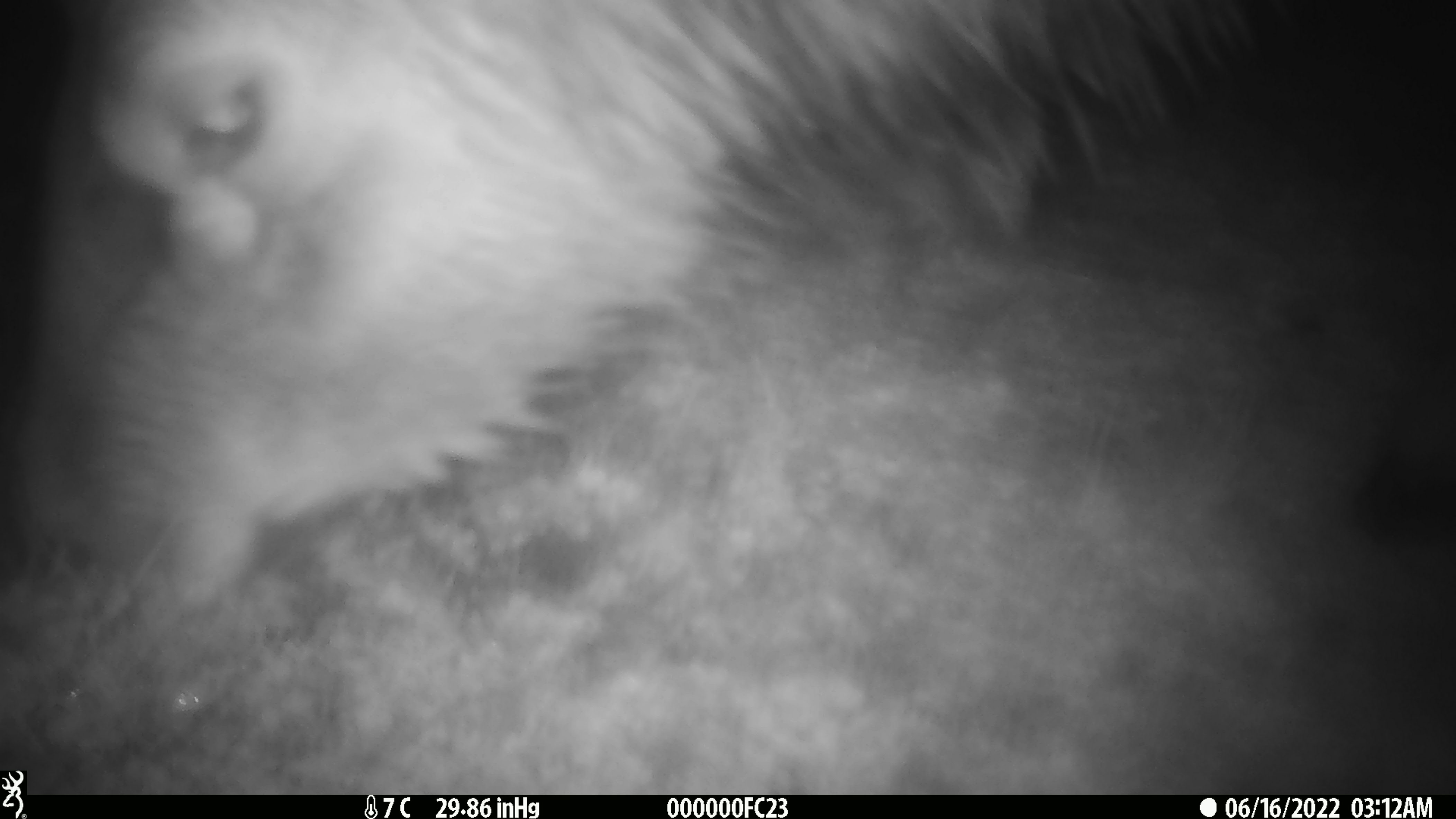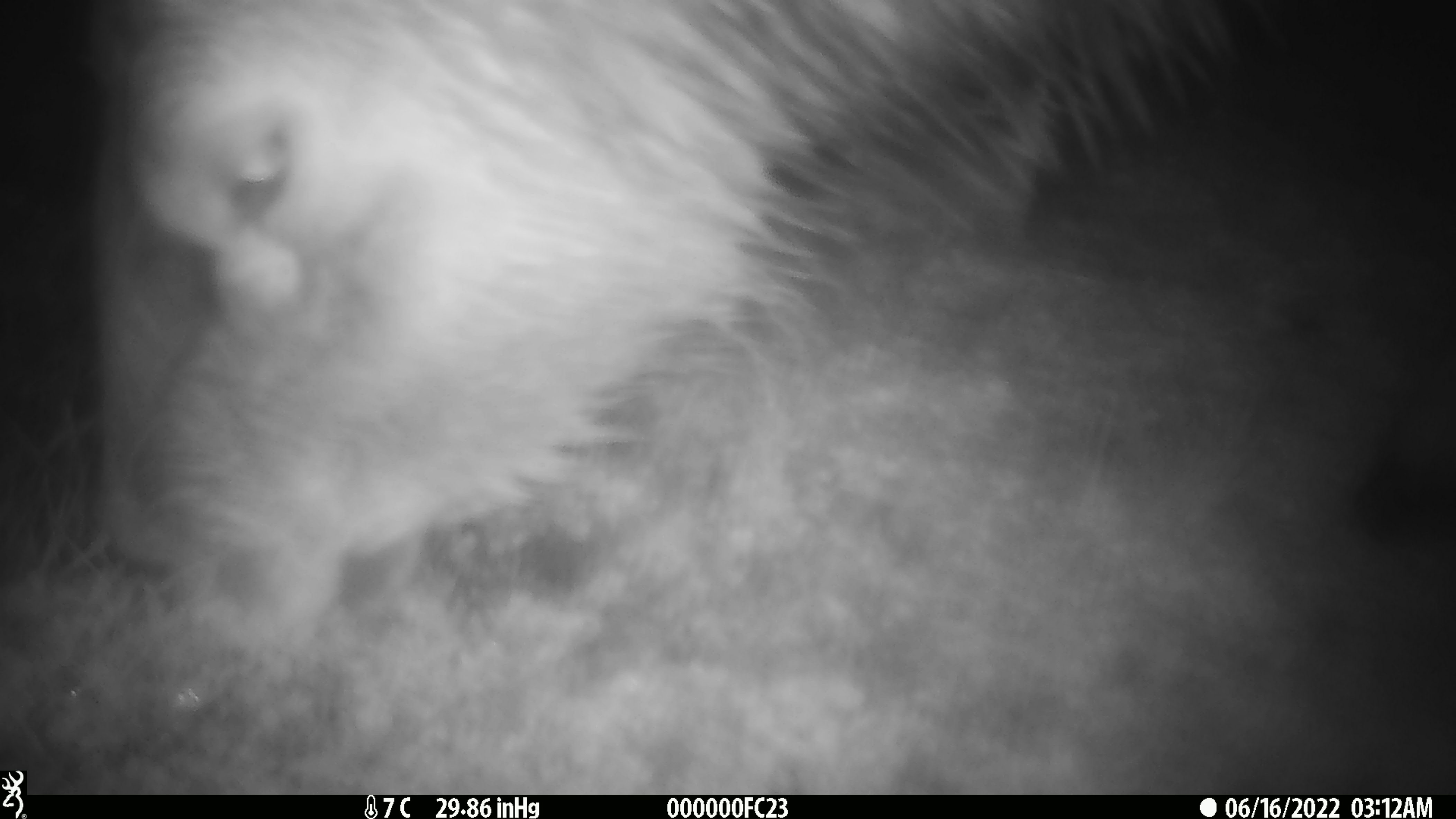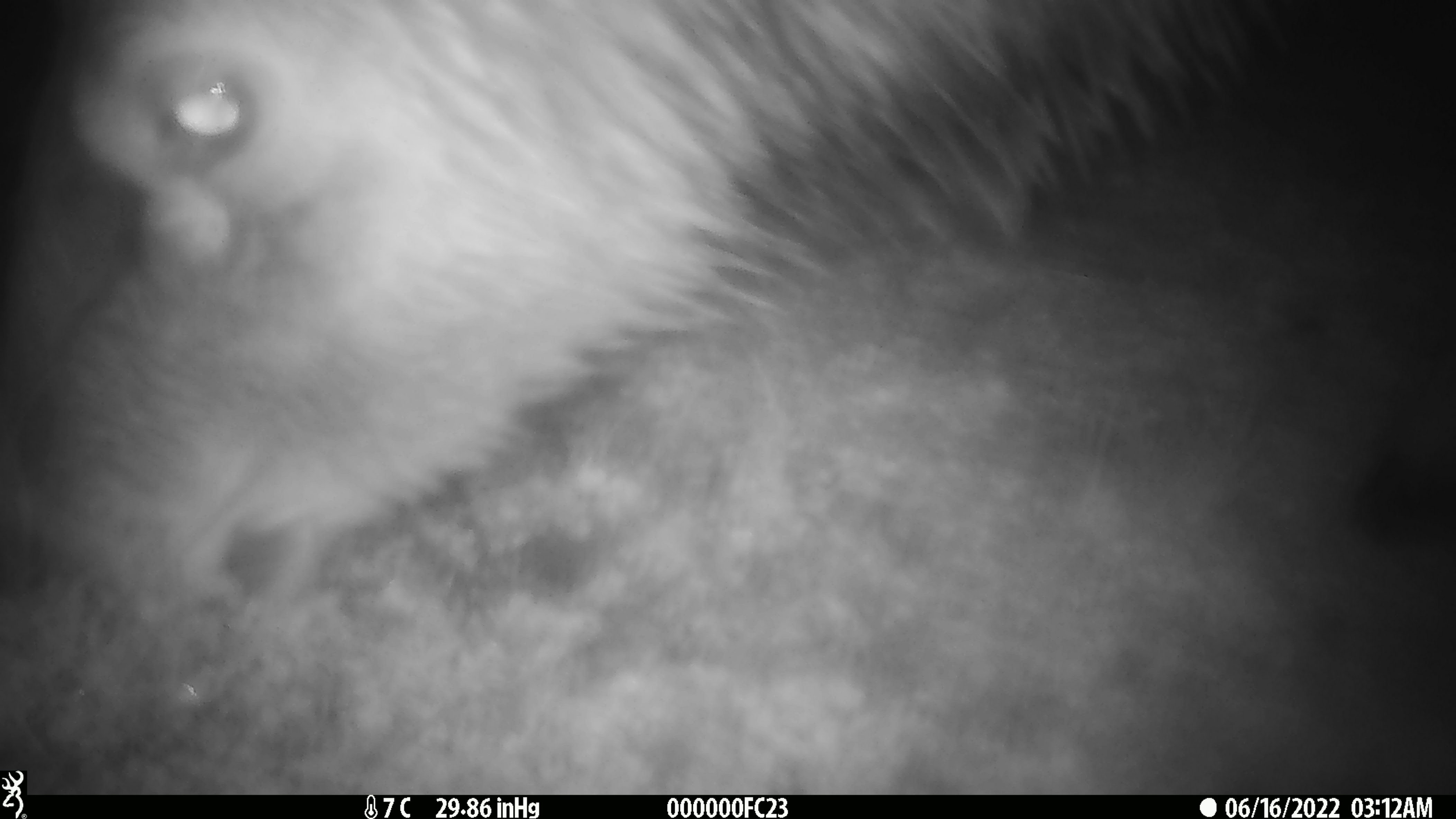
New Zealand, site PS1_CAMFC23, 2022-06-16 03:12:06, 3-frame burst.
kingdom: Animalia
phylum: Chordata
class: Mammalia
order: Artiodactyla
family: Cervidae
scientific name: Cervidae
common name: deer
Deer (Cervidae).